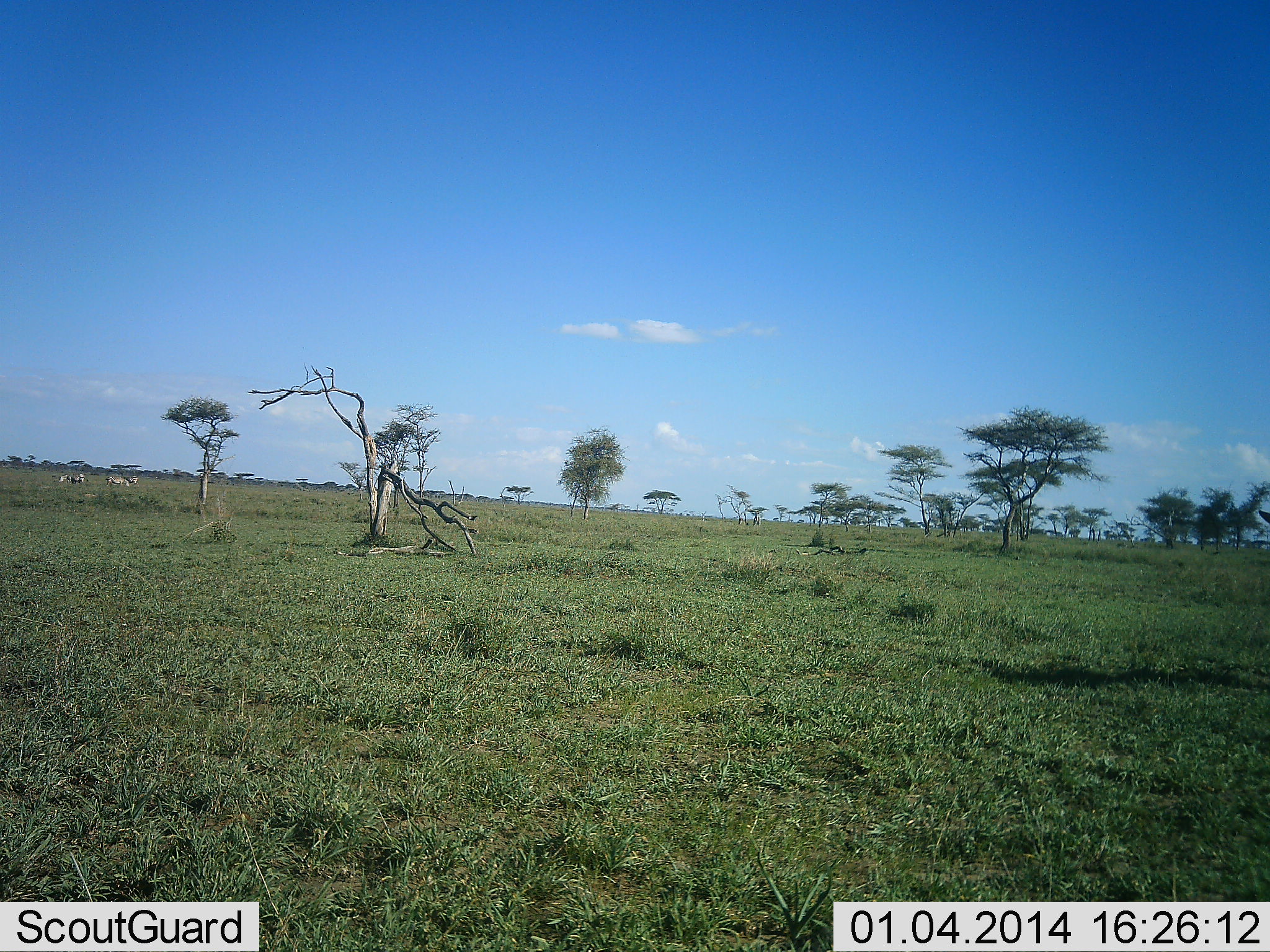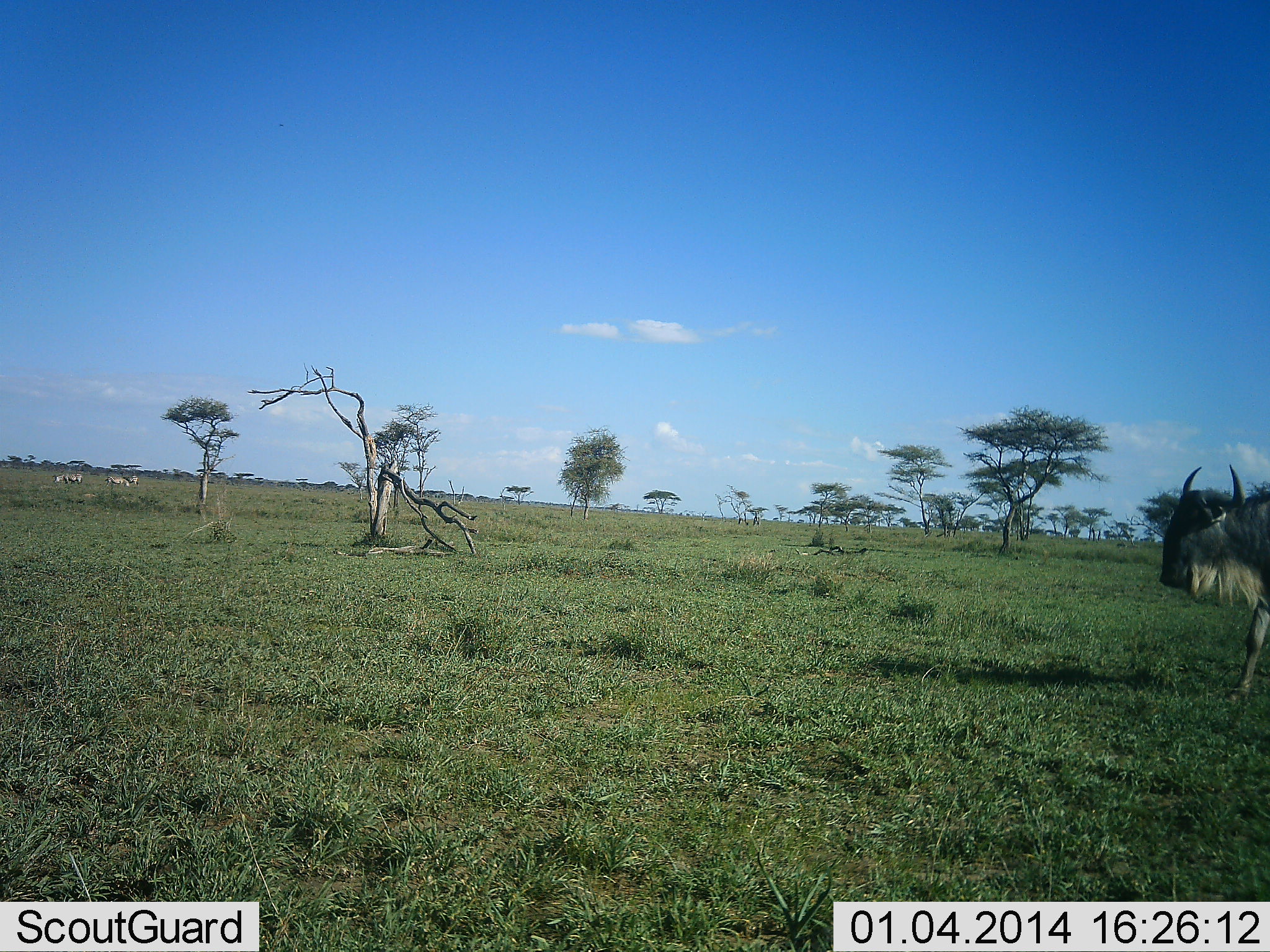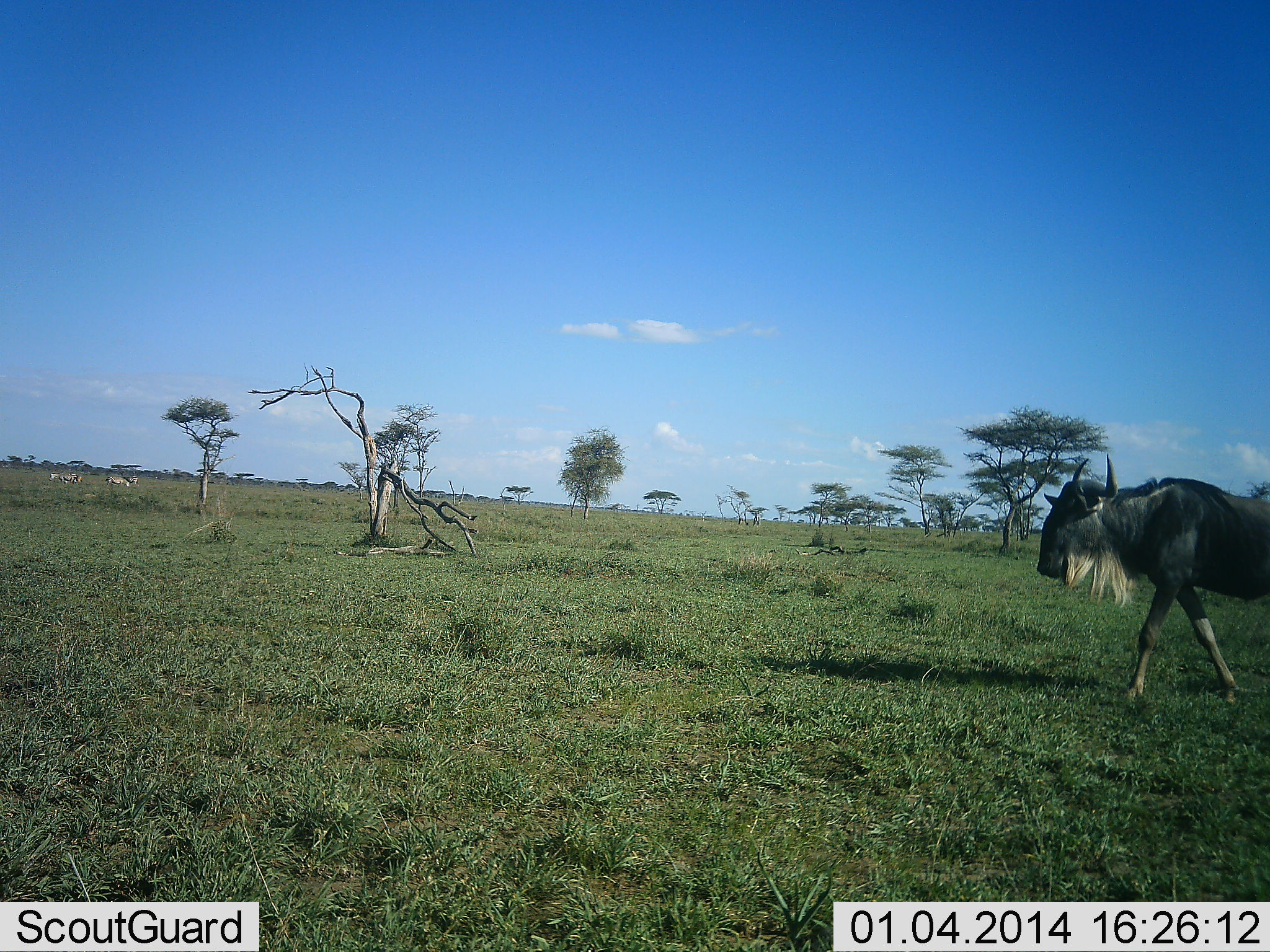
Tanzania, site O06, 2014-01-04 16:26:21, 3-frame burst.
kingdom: Animalia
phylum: Chordata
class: Mammalia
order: Artiodactyla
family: Bovidae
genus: Connochaetes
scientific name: Connochaetes taurinus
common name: blue wildebeest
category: wildebeest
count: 1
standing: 10%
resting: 0%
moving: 90%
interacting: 0%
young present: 0%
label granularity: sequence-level